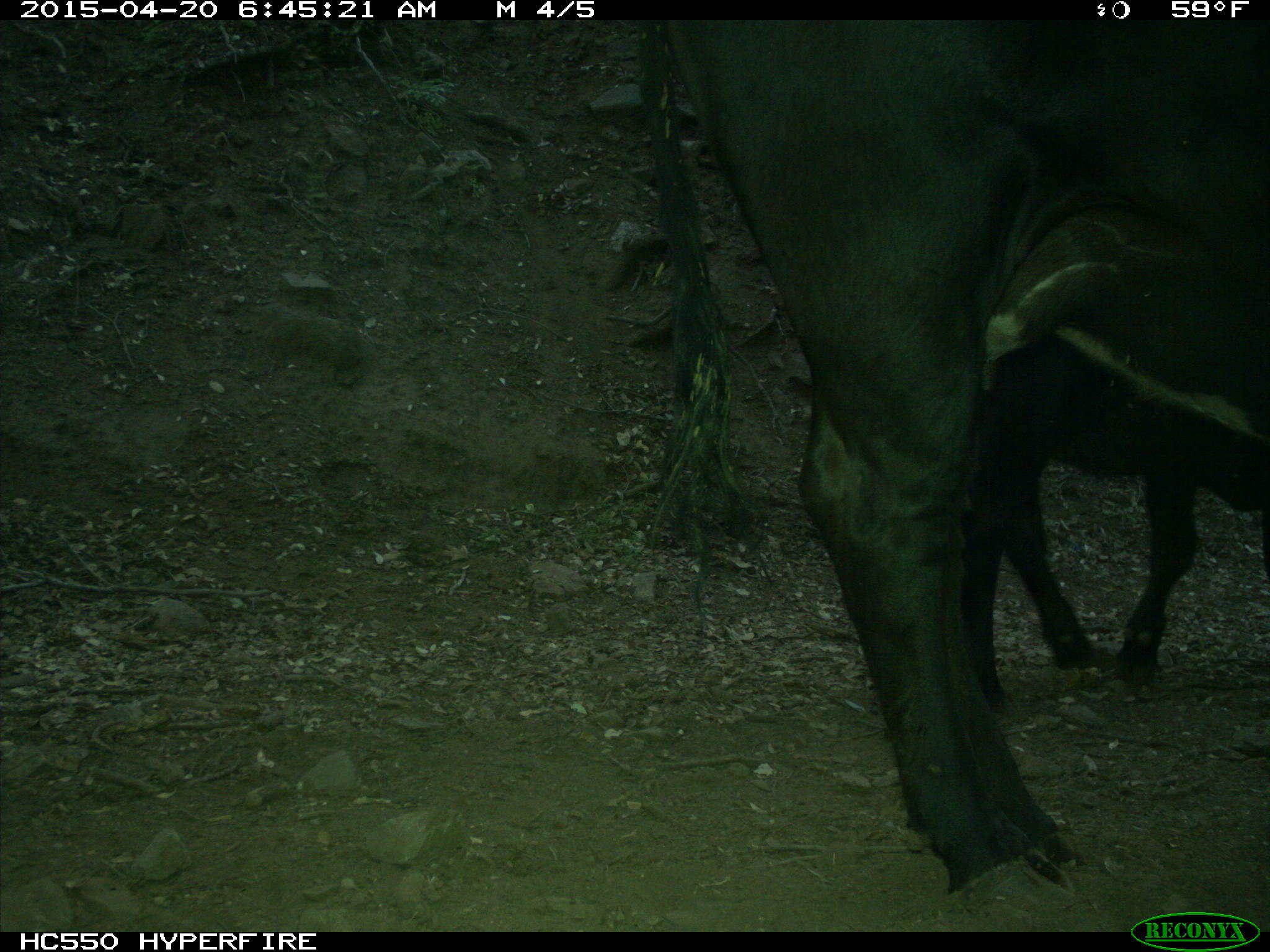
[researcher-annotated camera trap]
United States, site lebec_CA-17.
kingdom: Animalia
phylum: Chordata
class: Mammalia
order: Artiodactyla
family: Bovidae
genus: Bos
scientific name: Bos taurus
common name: domestic cow